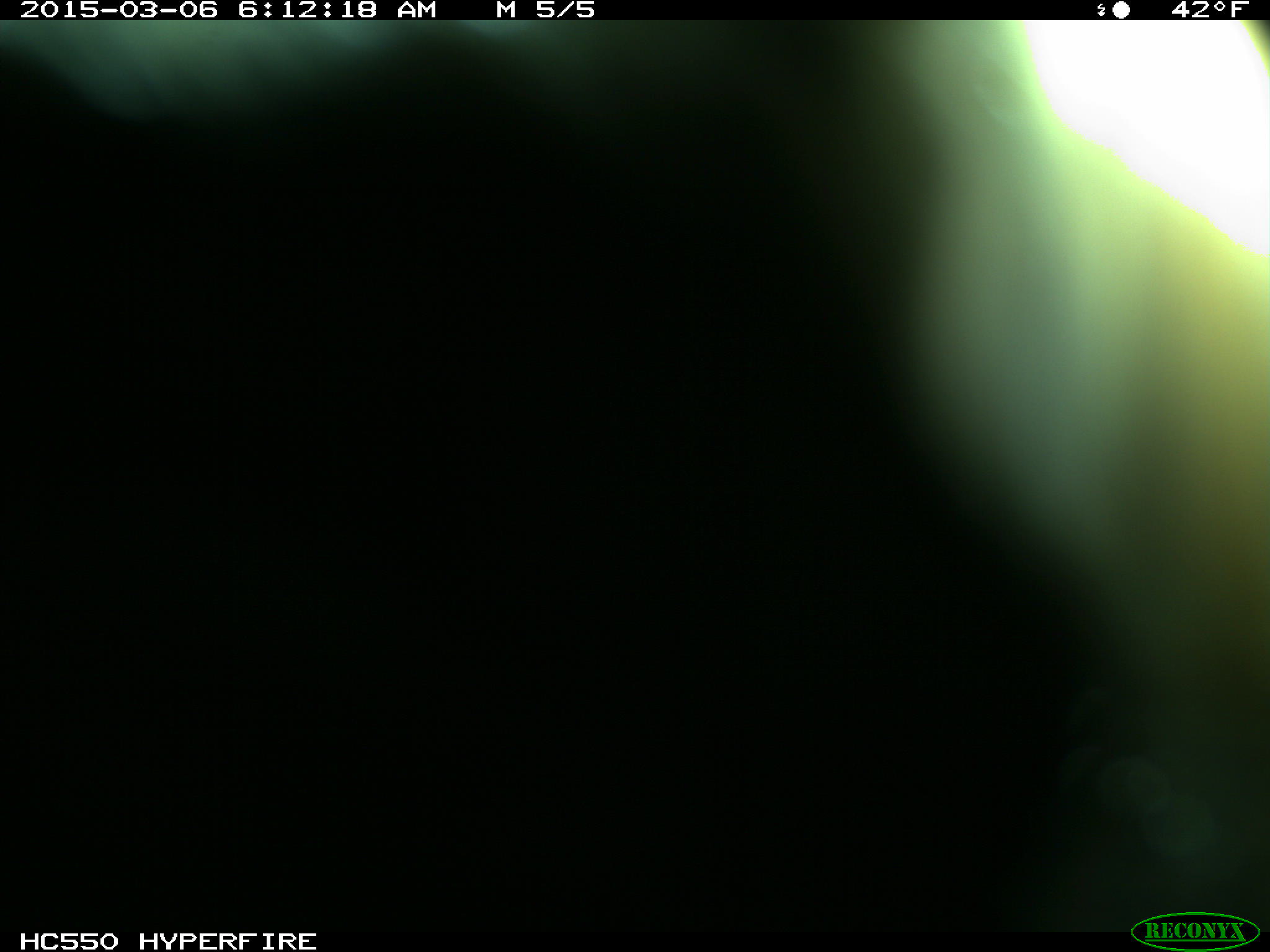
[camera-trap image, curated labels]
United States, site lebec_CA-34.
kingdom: Animalia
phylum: Chordata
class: Mammalia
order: Artiodactyla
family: Cervidae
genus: Cervus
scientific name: Cervus canadensis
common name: elk